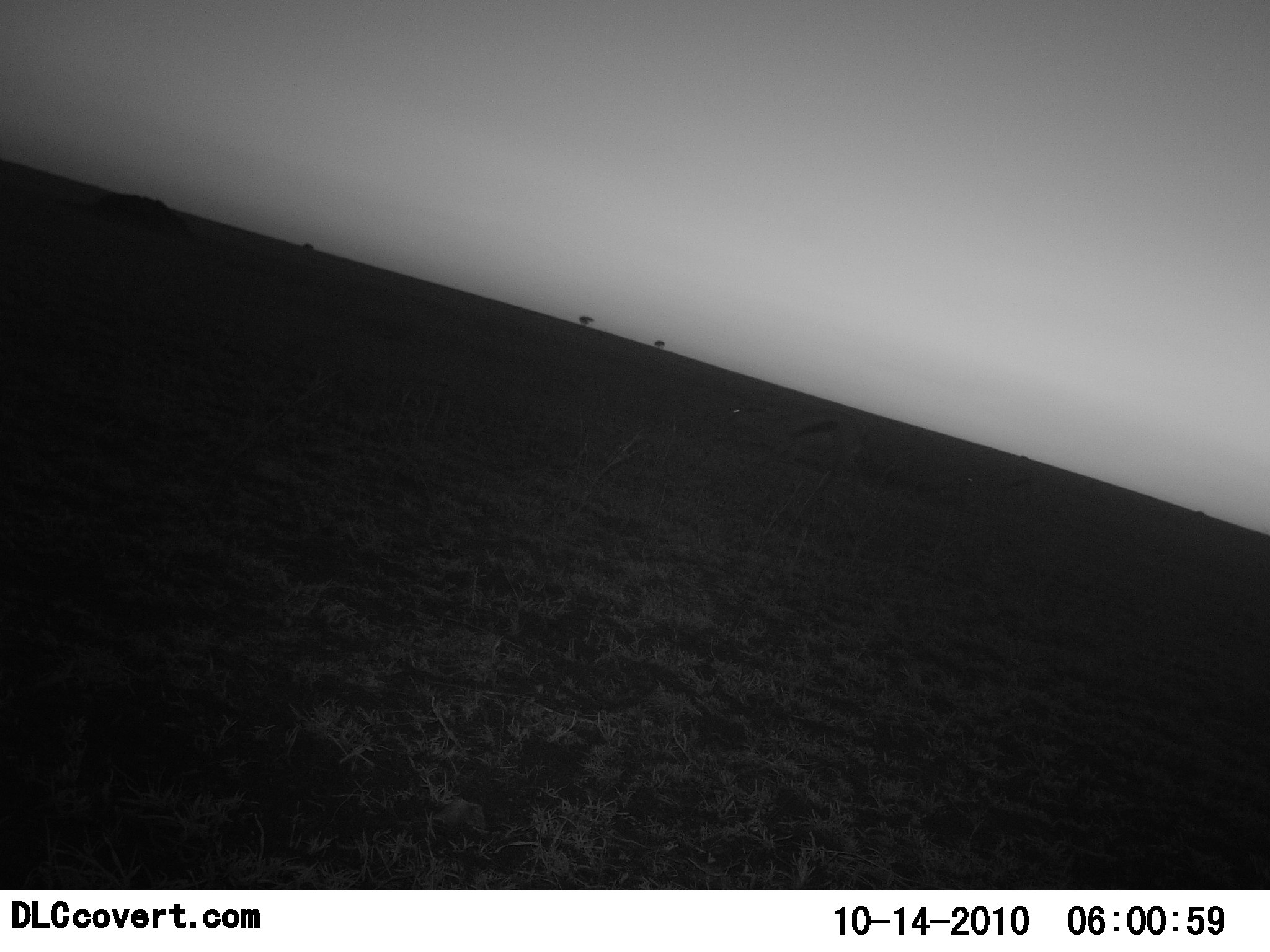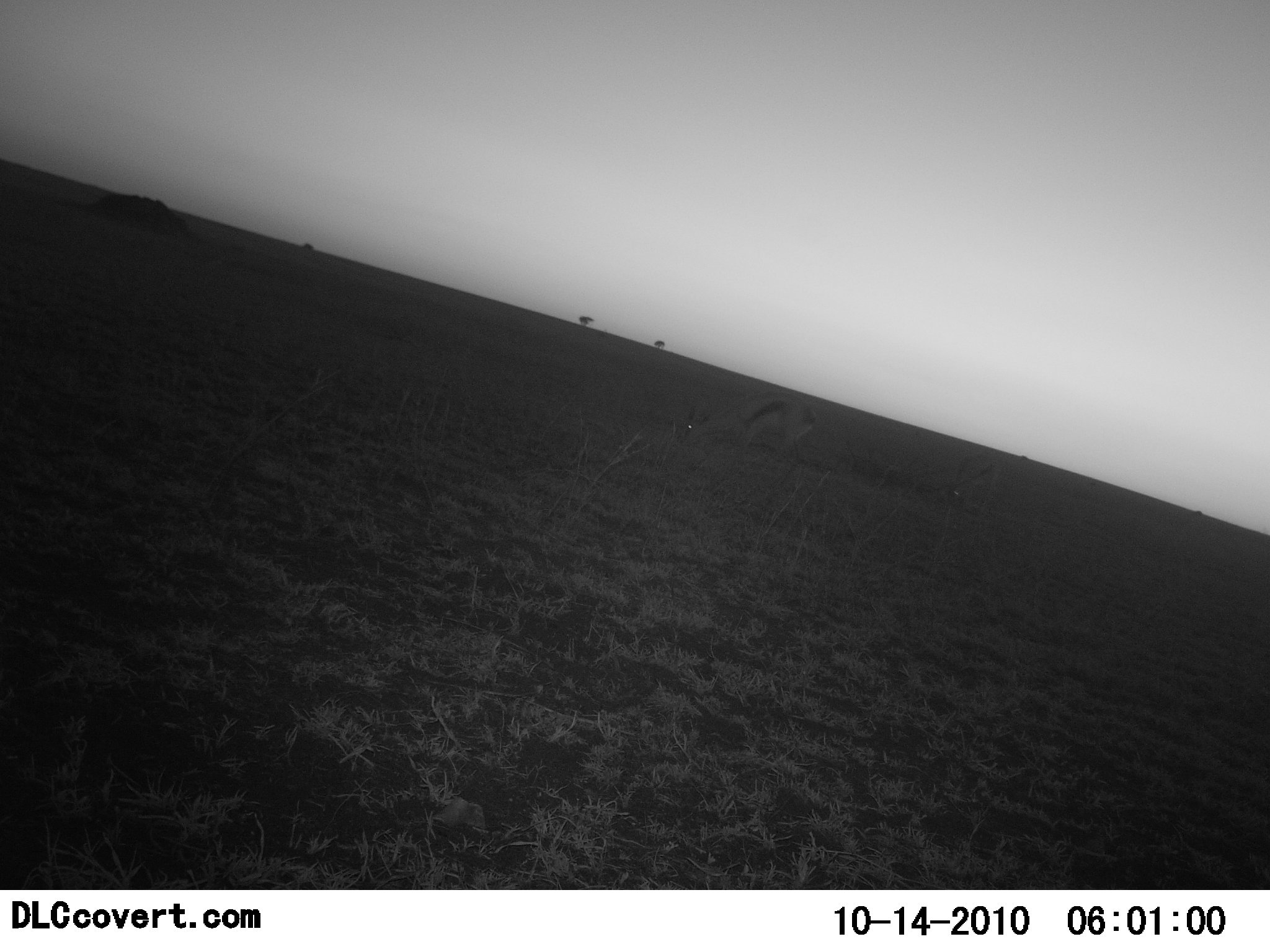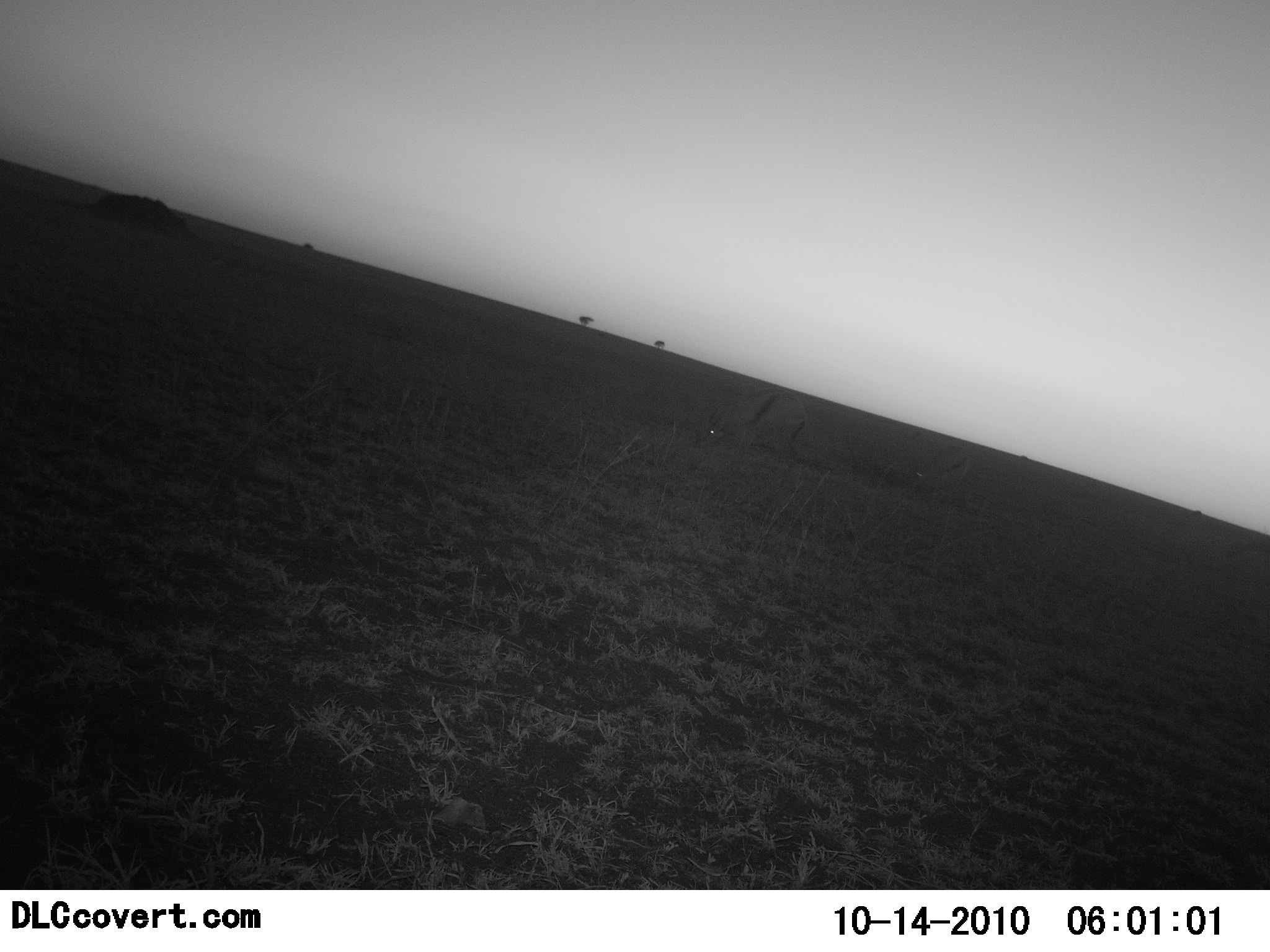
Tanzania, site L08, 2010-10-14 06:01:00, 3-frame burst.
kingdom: Animalia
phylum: Chordata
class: Mammalia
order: Artiodactyla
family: Bovidae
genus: Eudorcas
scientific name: Eudorcas thomsonii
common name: thomson's gazelle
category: gazellethomsons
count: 2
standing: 0%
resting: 0%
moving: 45%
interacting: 0%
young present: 0%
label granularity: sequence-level